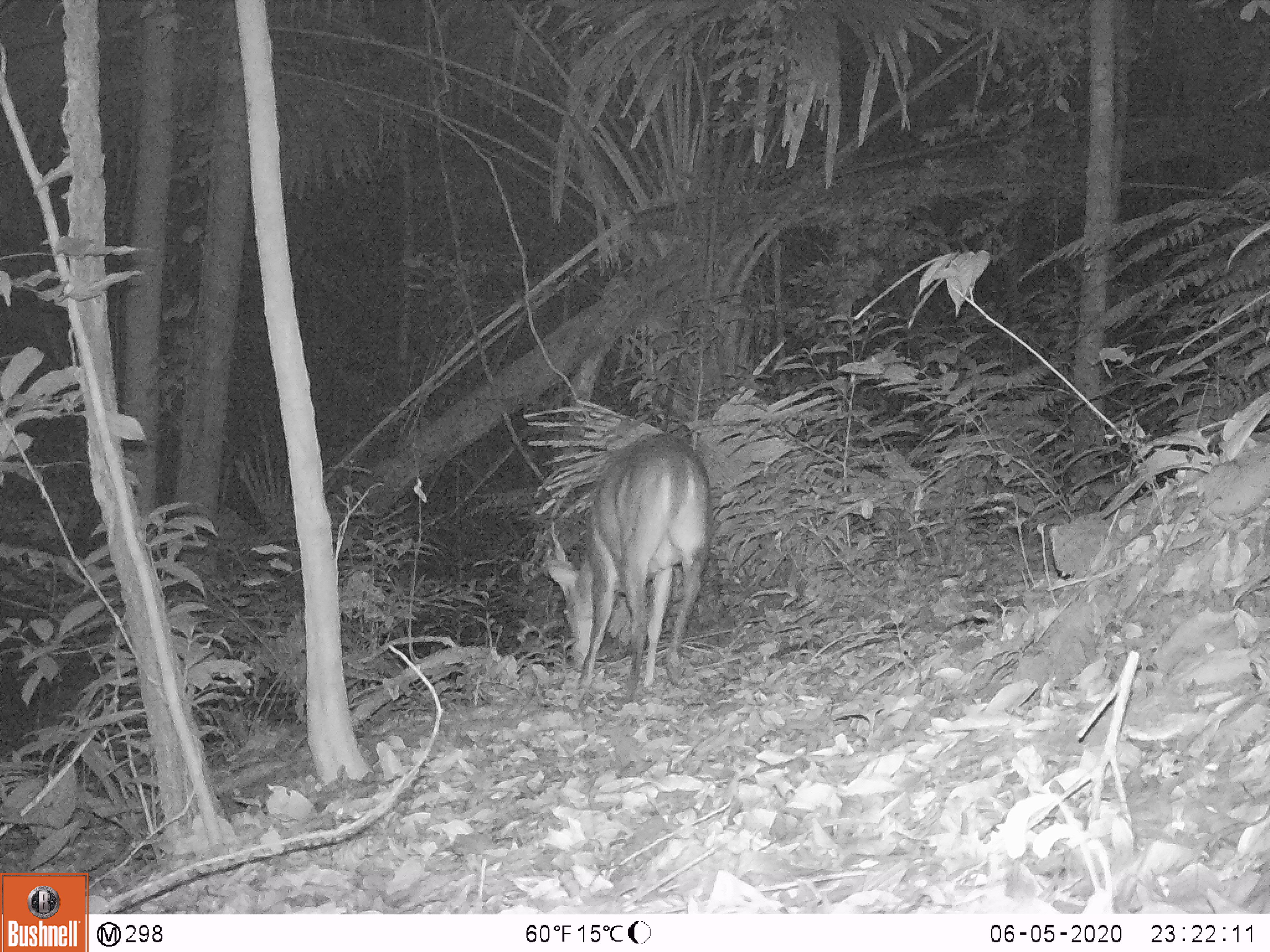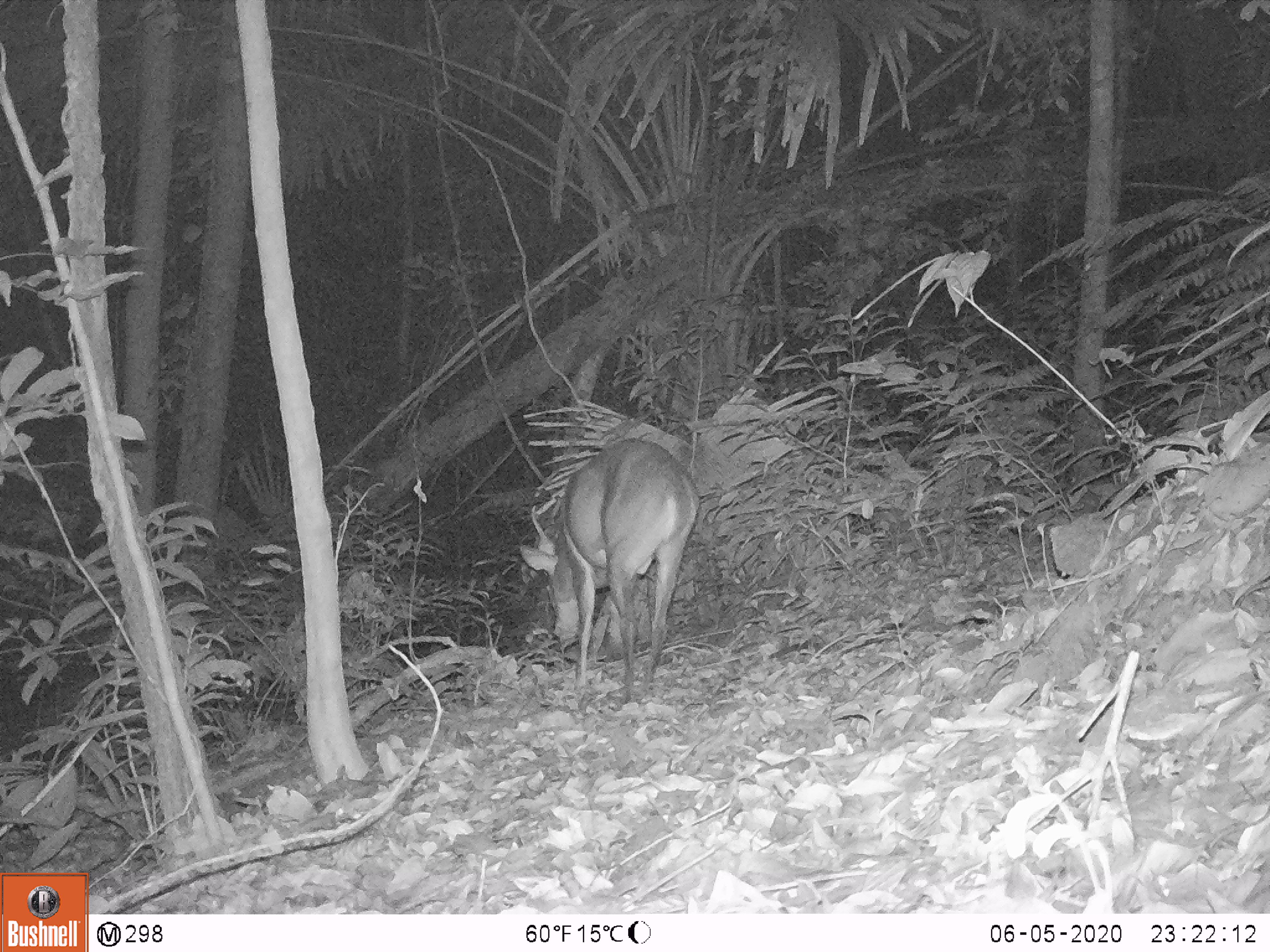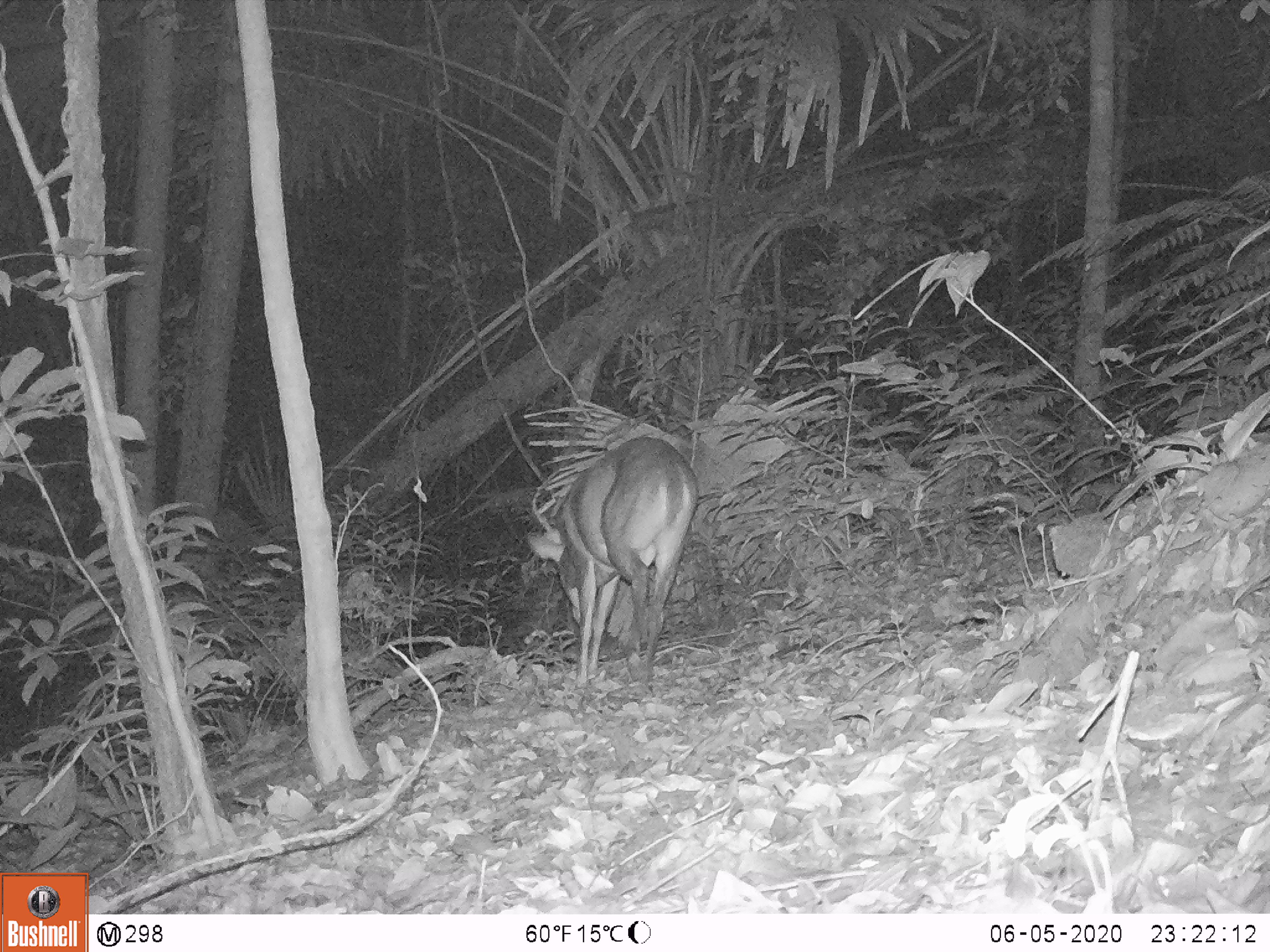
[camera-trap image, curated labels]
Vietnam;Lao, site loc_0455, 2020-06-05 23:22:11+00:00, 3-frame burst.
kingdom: Animalia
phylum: Chordata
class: Mammalia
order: Artiodactyla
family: Cervidae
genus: Muntiacus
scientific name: Muntiacus vuquangensis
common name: large-antlered muntjac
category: large antlered muntjac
Large antlered muntjac (large-antlered muntjac) (Muntiacus vuquangensis). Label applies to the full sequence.